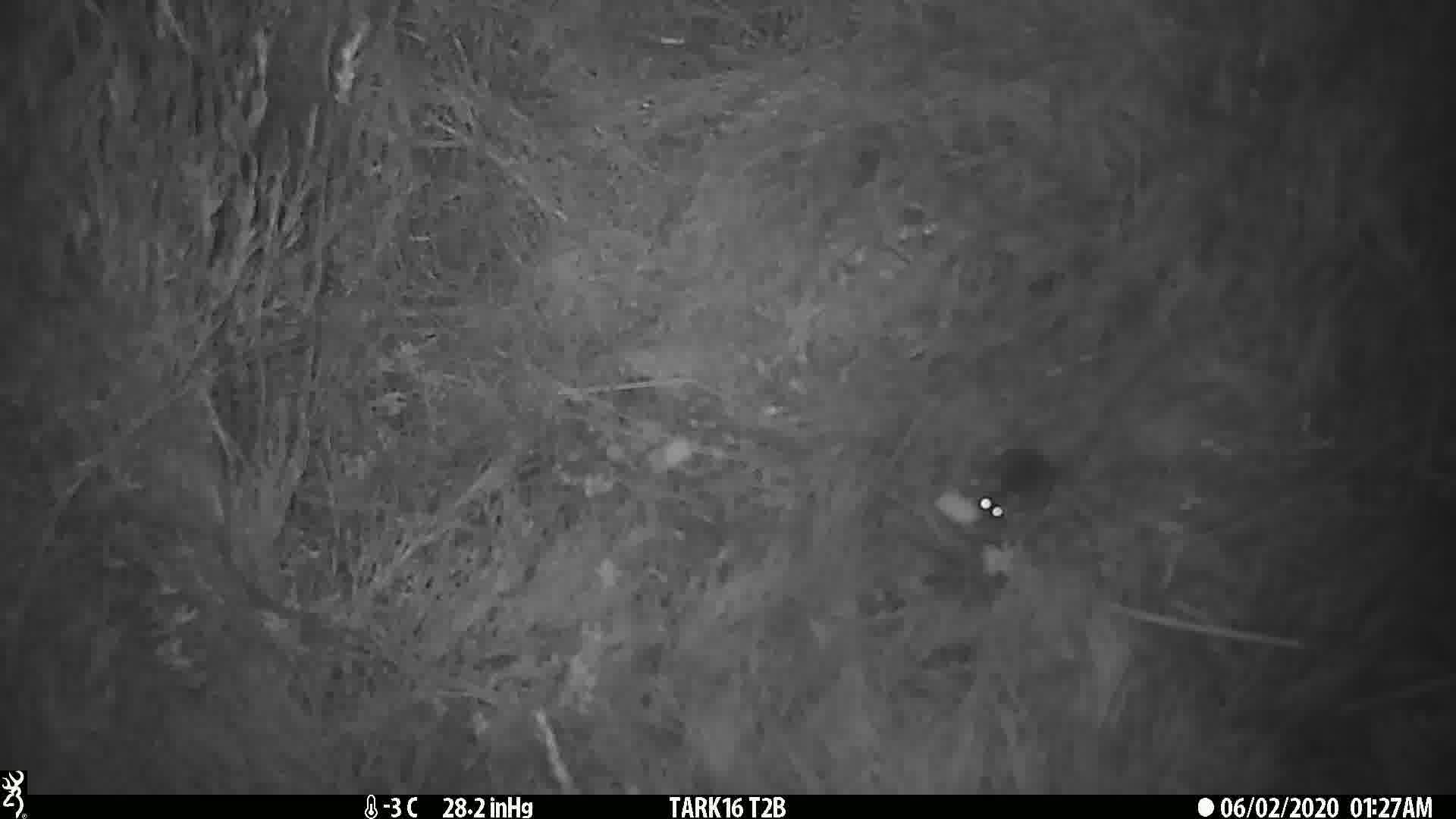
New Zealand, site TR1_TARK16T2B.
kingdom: Animalia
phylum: Chordata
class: Mammalia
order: Rodentia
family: Muridae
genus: Mus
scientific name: Mus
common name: mouse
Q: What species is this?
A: Mouse (Mus).